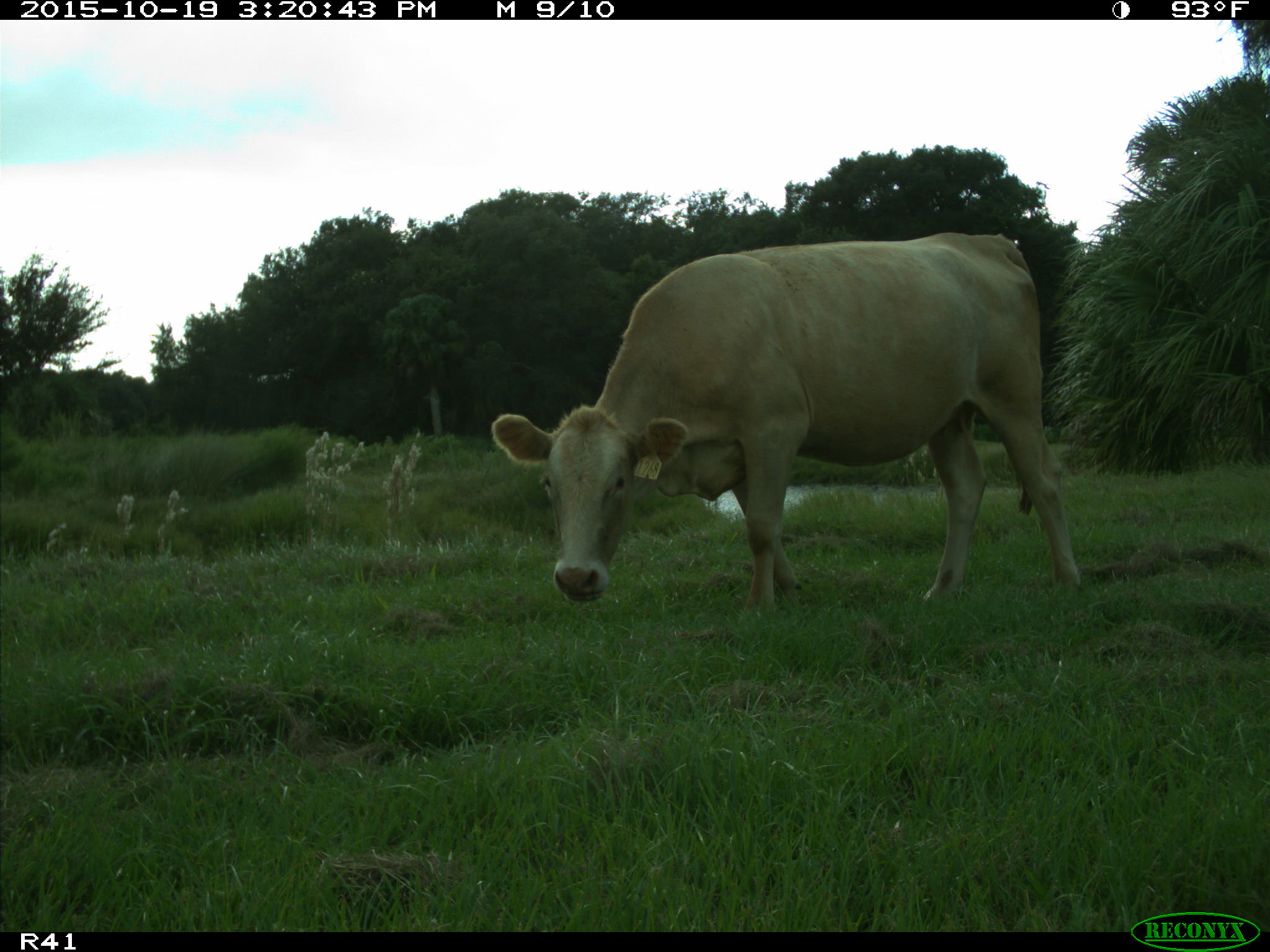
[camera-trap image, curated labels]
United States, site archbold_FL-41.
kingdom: Animalia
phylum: Chordata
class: Mammalia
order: Artiodactyla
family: Bovidae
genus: Bos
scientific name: Bos taurus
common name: domestic cow